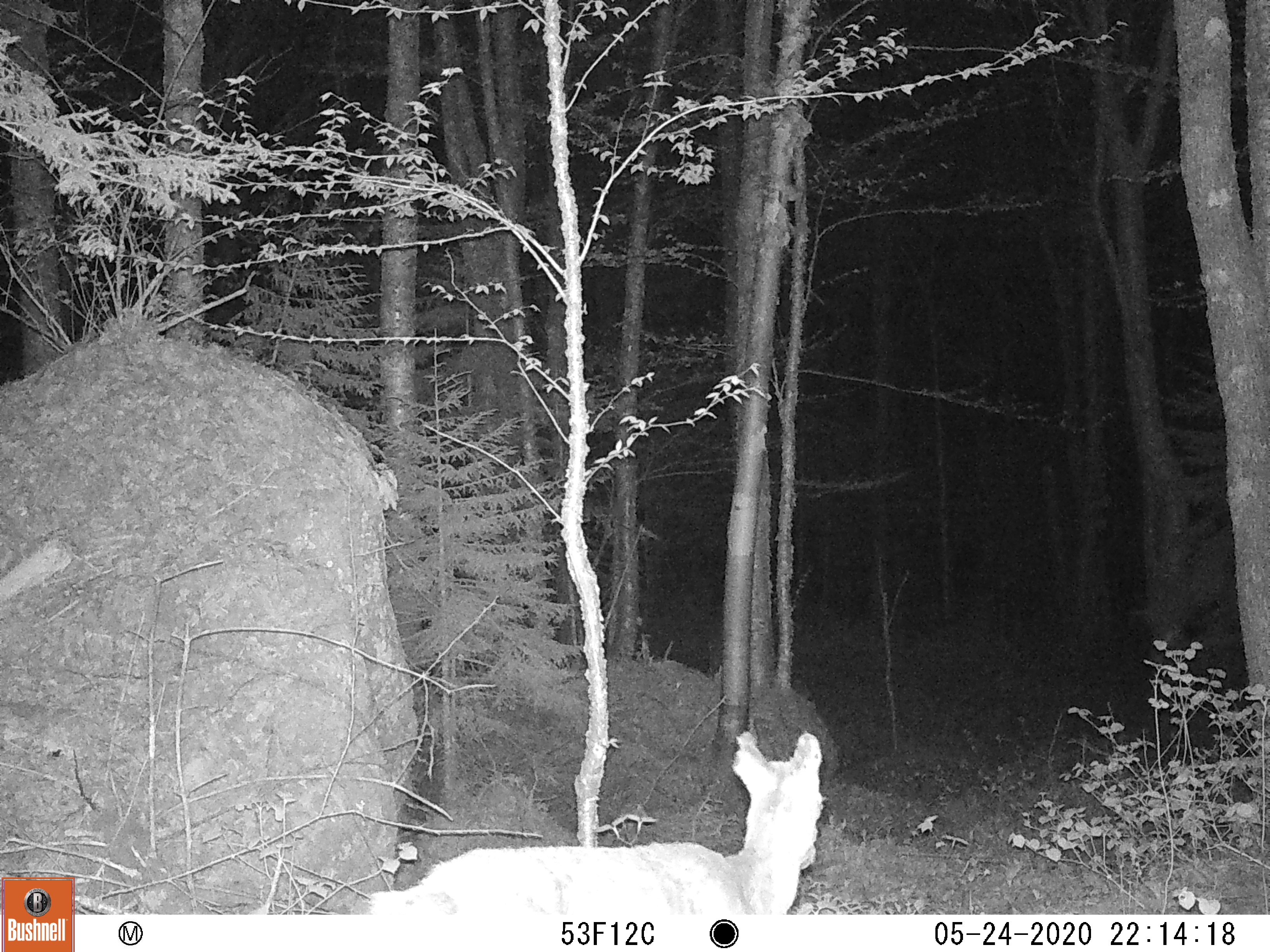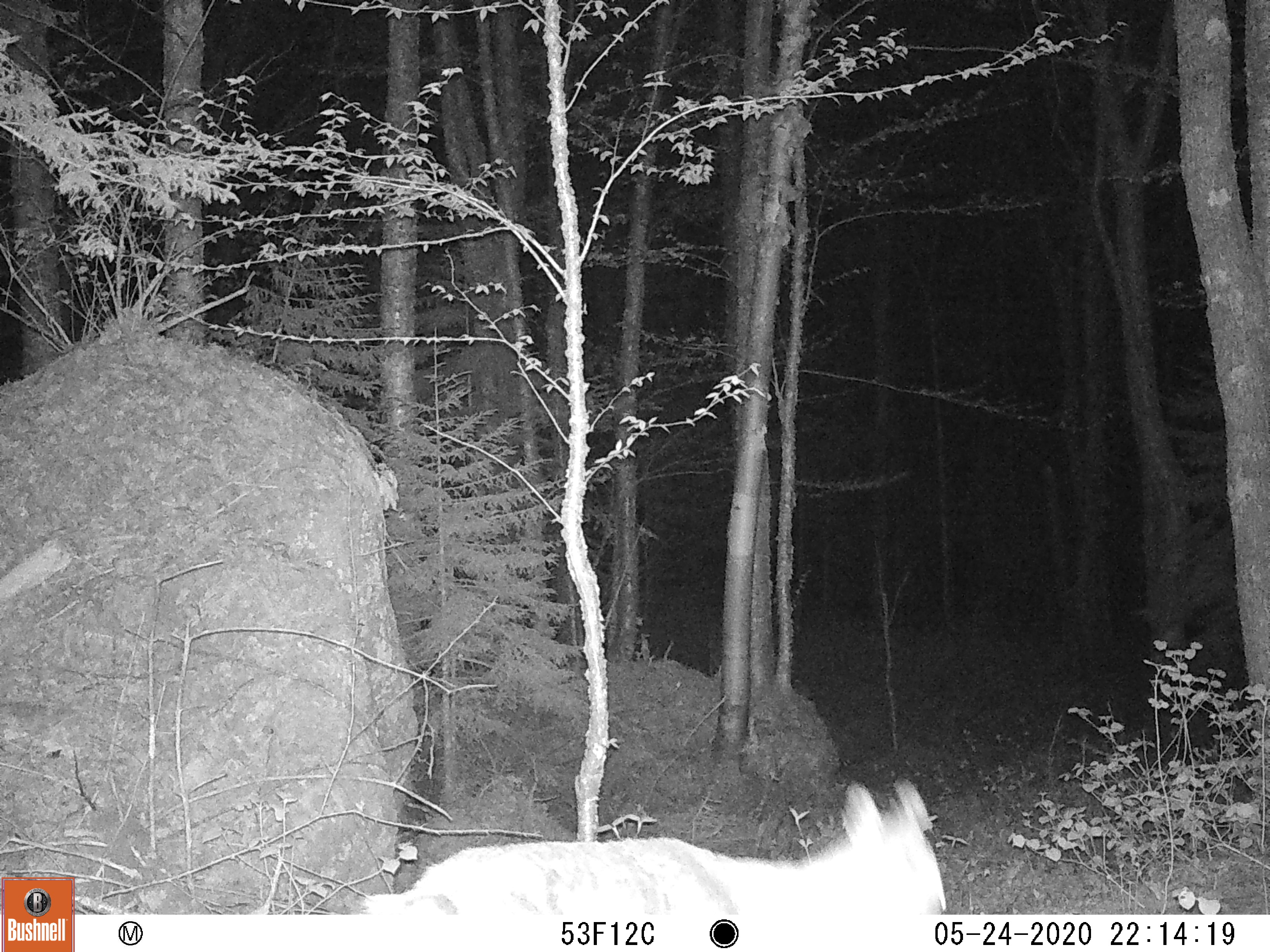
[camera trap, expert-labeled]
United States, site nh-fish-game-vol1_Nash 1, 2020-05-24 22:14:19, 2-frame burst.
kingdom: Animalia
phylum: Chordata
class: Mammalia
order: Artiodactyla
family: Cervidae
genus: Odocoileus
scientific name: Odocoileus virginianus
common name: white-tailed deer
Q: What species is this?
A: White-tailed deer (Odocoileus virginianus).